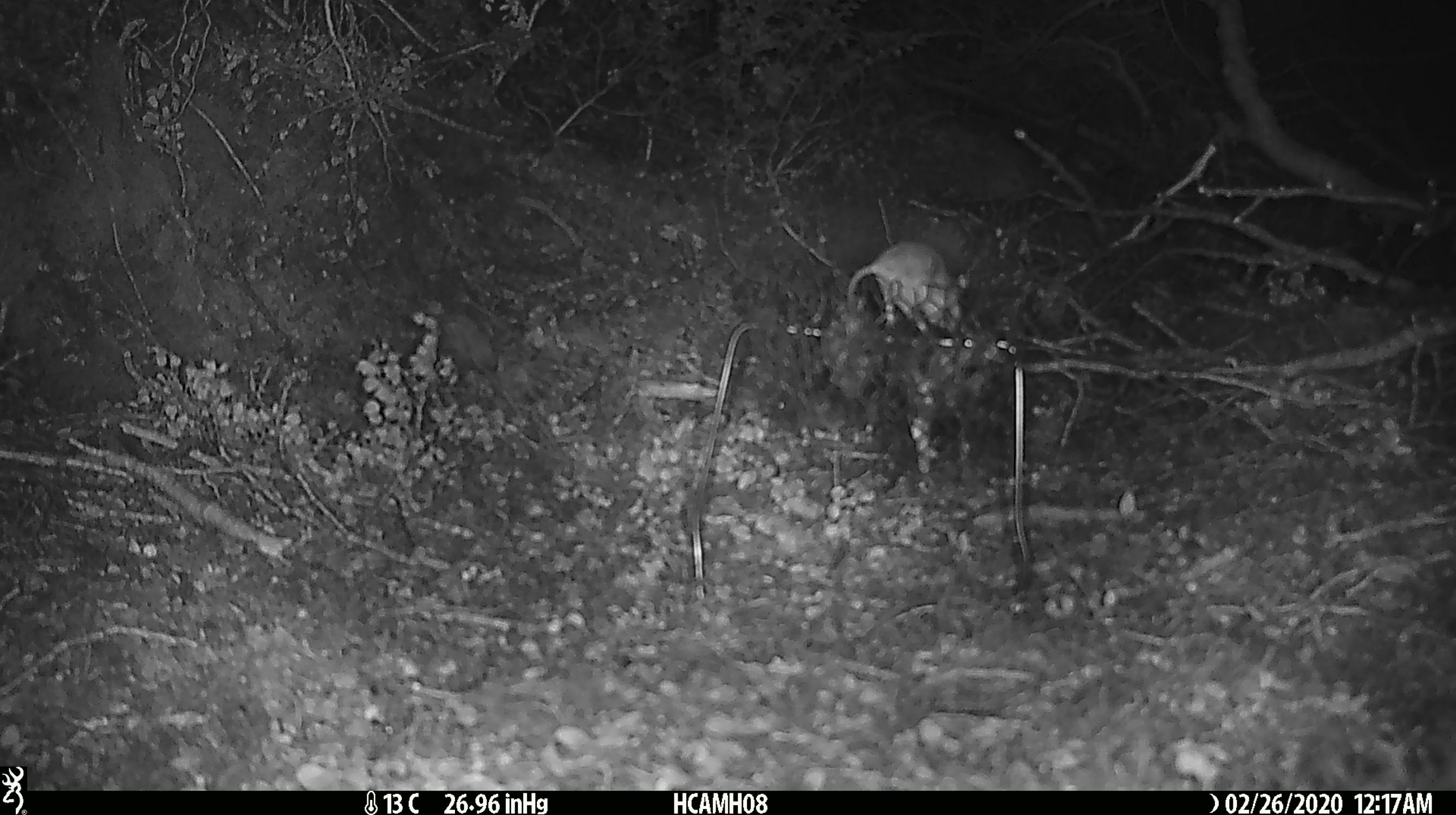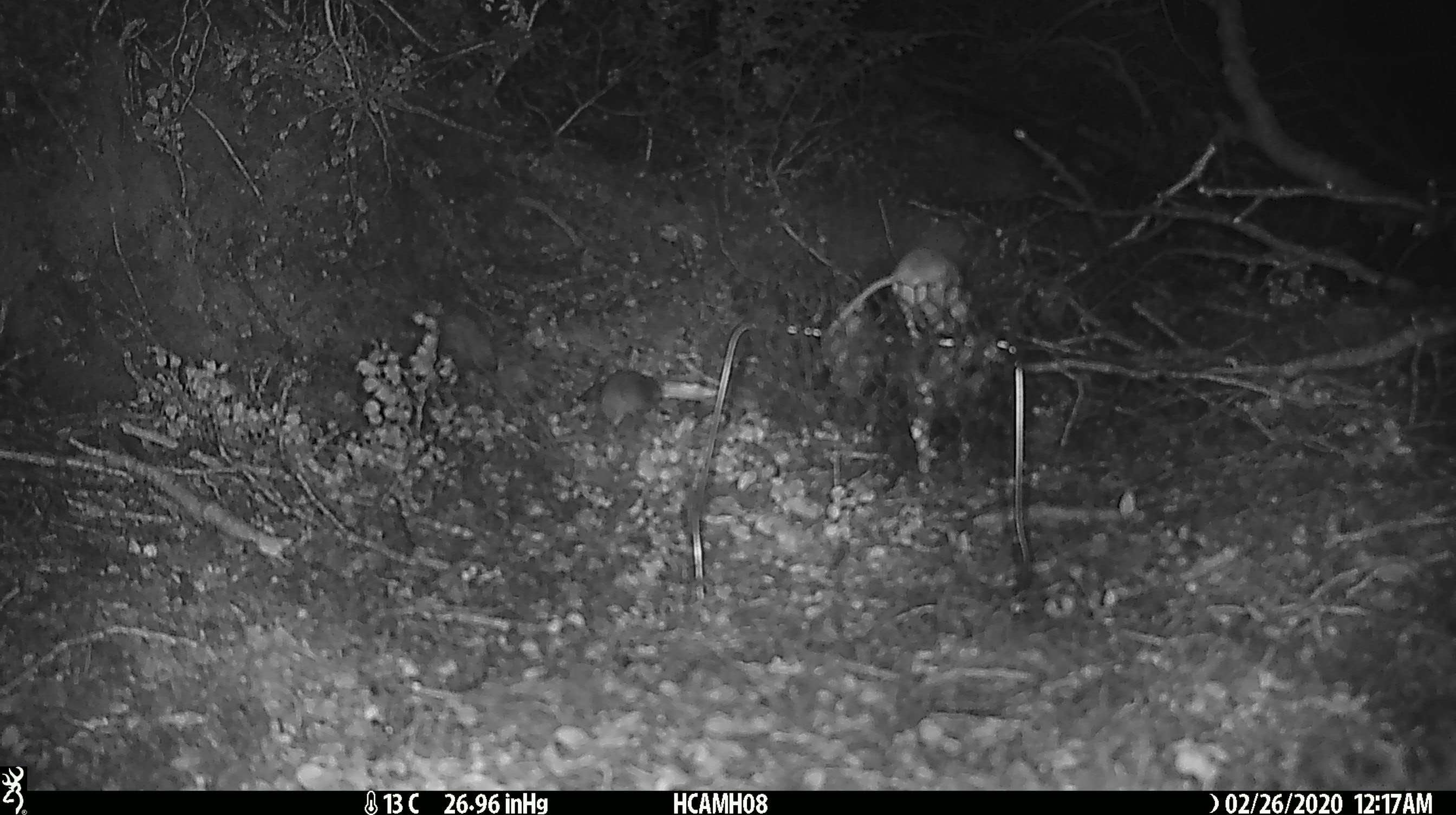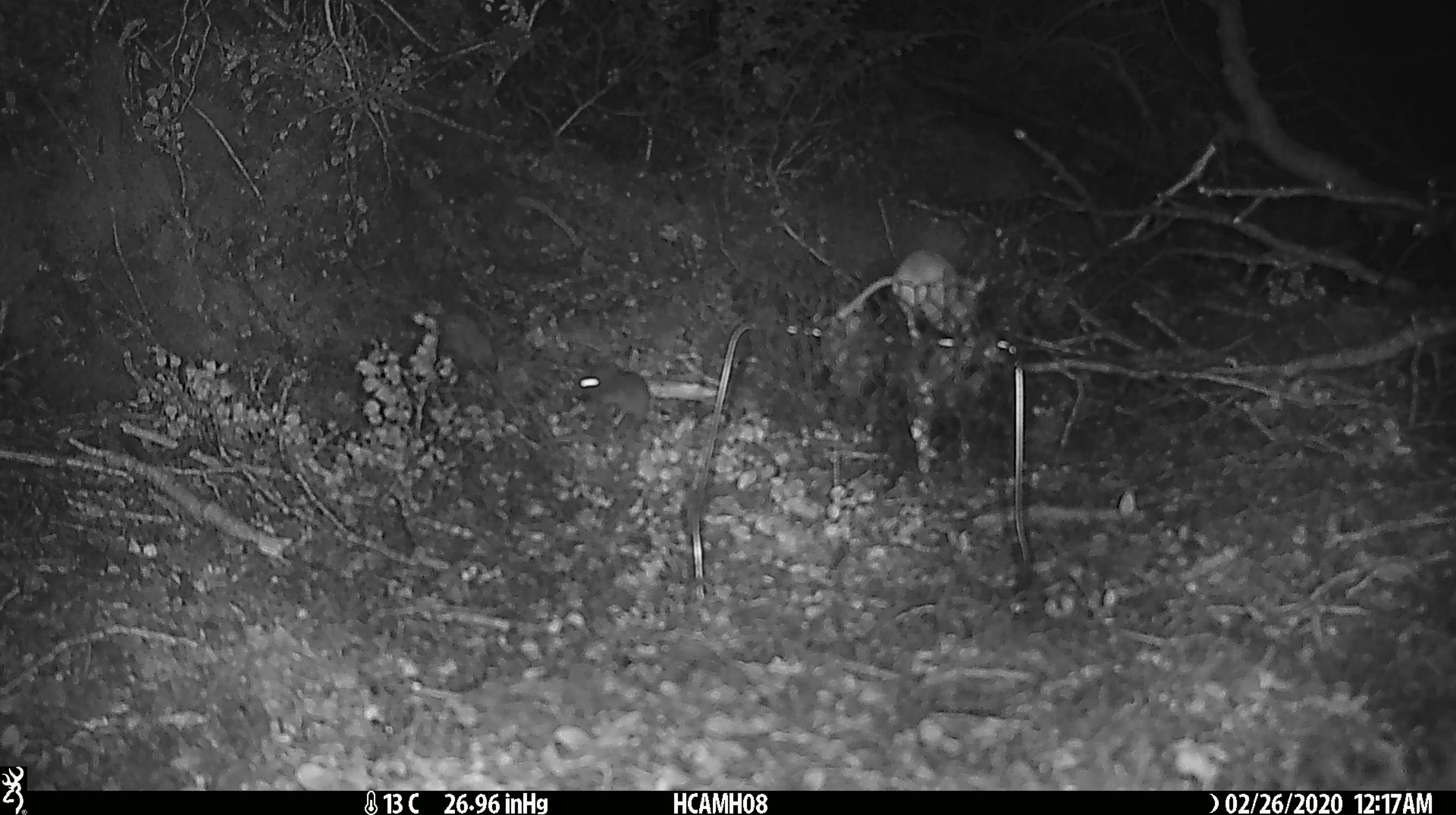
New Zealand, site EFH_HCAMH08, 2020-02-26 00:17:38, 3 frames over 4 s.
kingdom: Animalia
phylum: Chordata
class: Mammalia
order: Rodentia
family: Muridae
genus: Mus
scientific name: Mus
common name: mouse